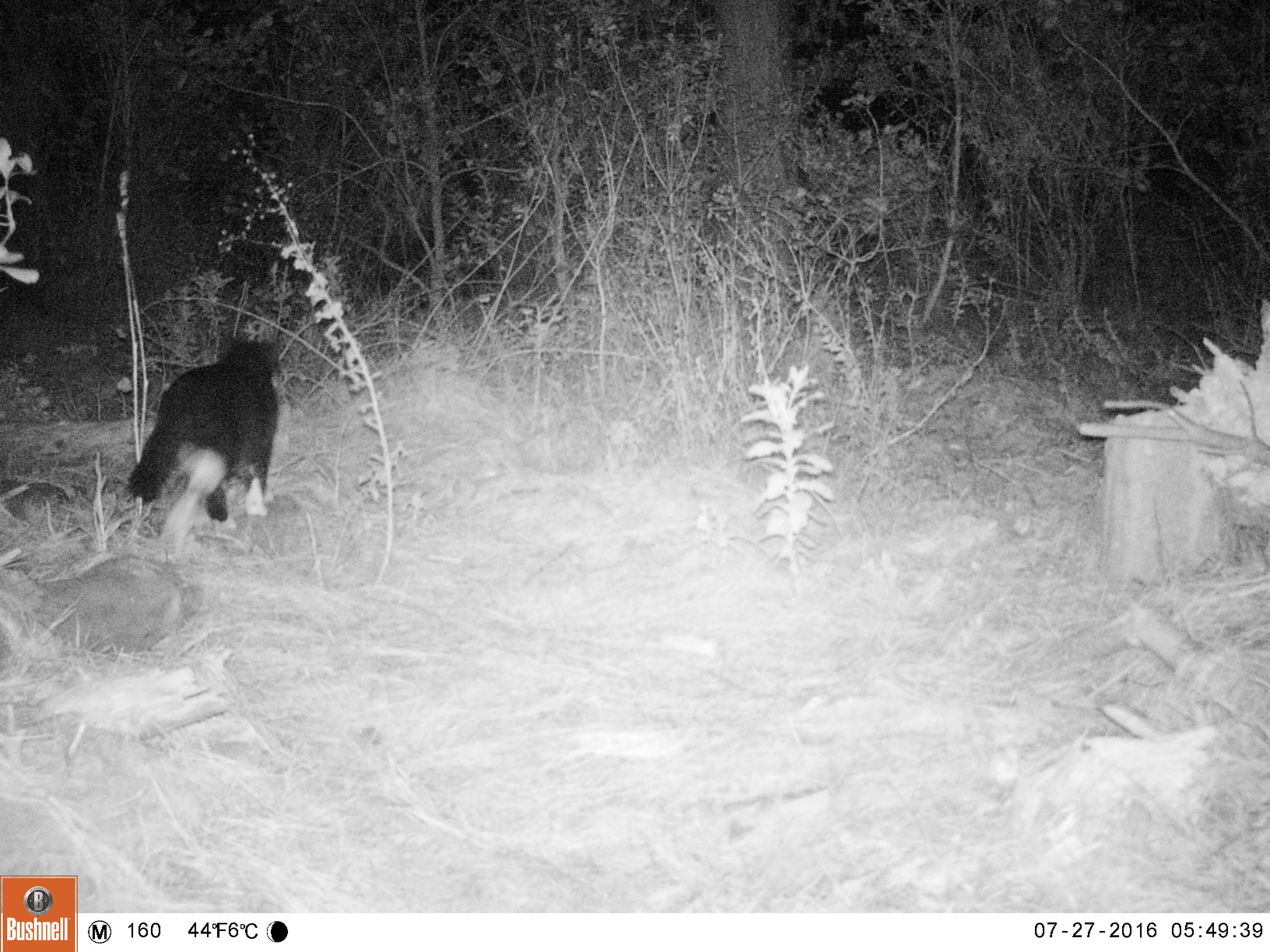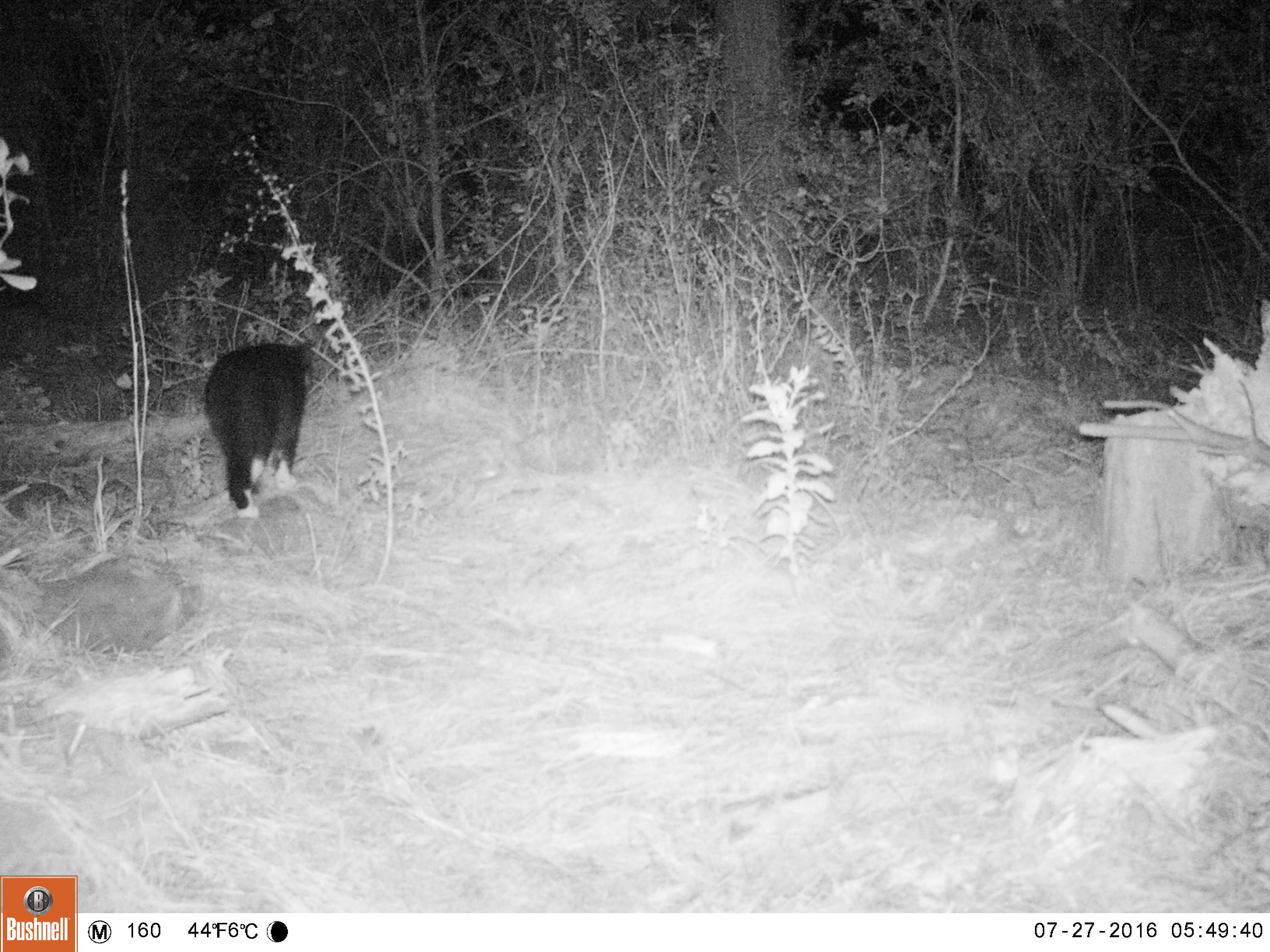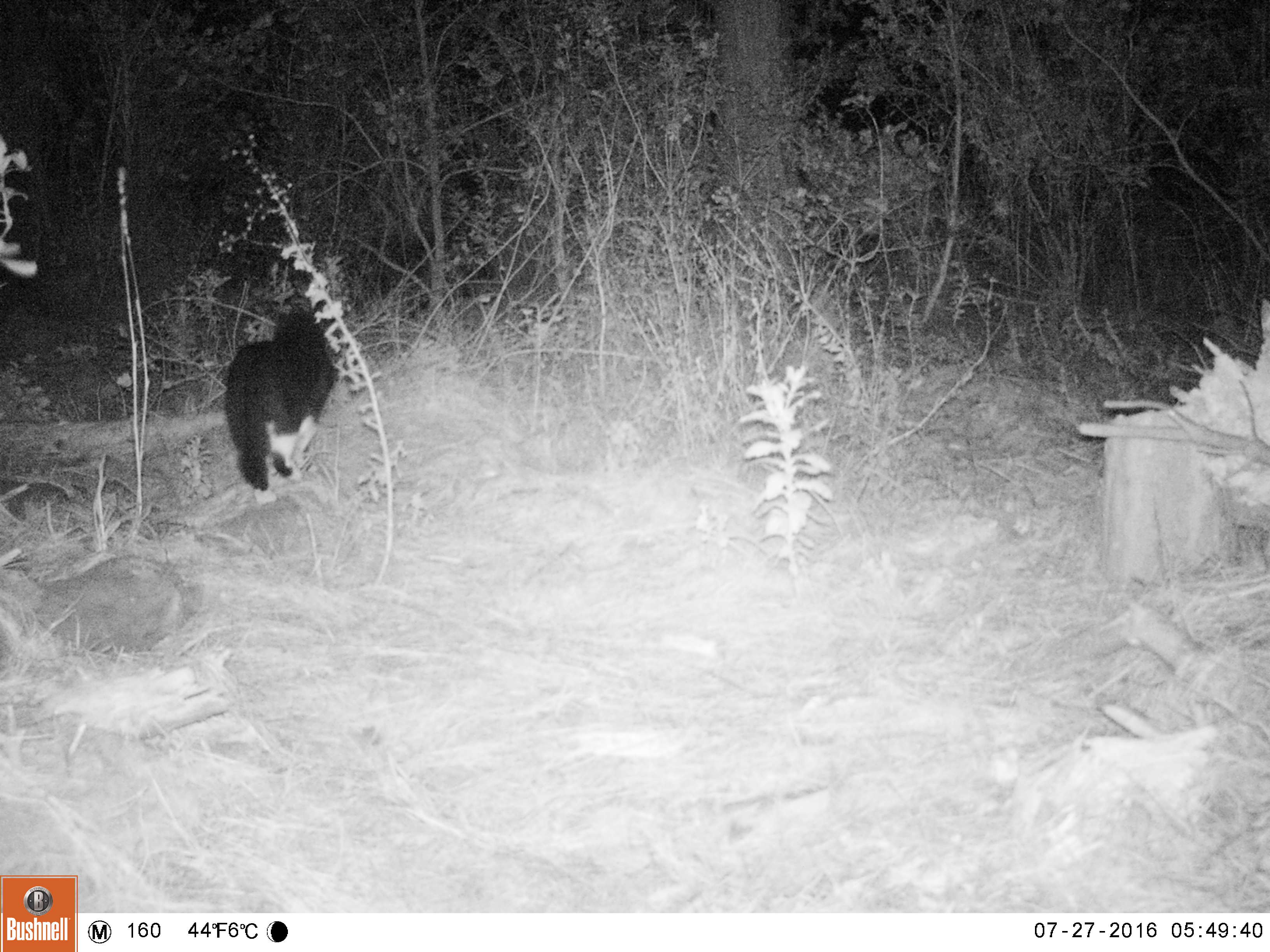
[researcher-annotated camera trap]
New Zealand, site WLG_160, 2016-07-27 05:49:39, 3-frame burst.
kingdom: Animalia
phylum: Chordata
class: Mammalia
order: Carnivora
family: Felidae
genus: Felis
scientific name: Felis catus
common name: domestic cat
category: cat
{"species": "cat (domestic cat) (Felis catus)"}